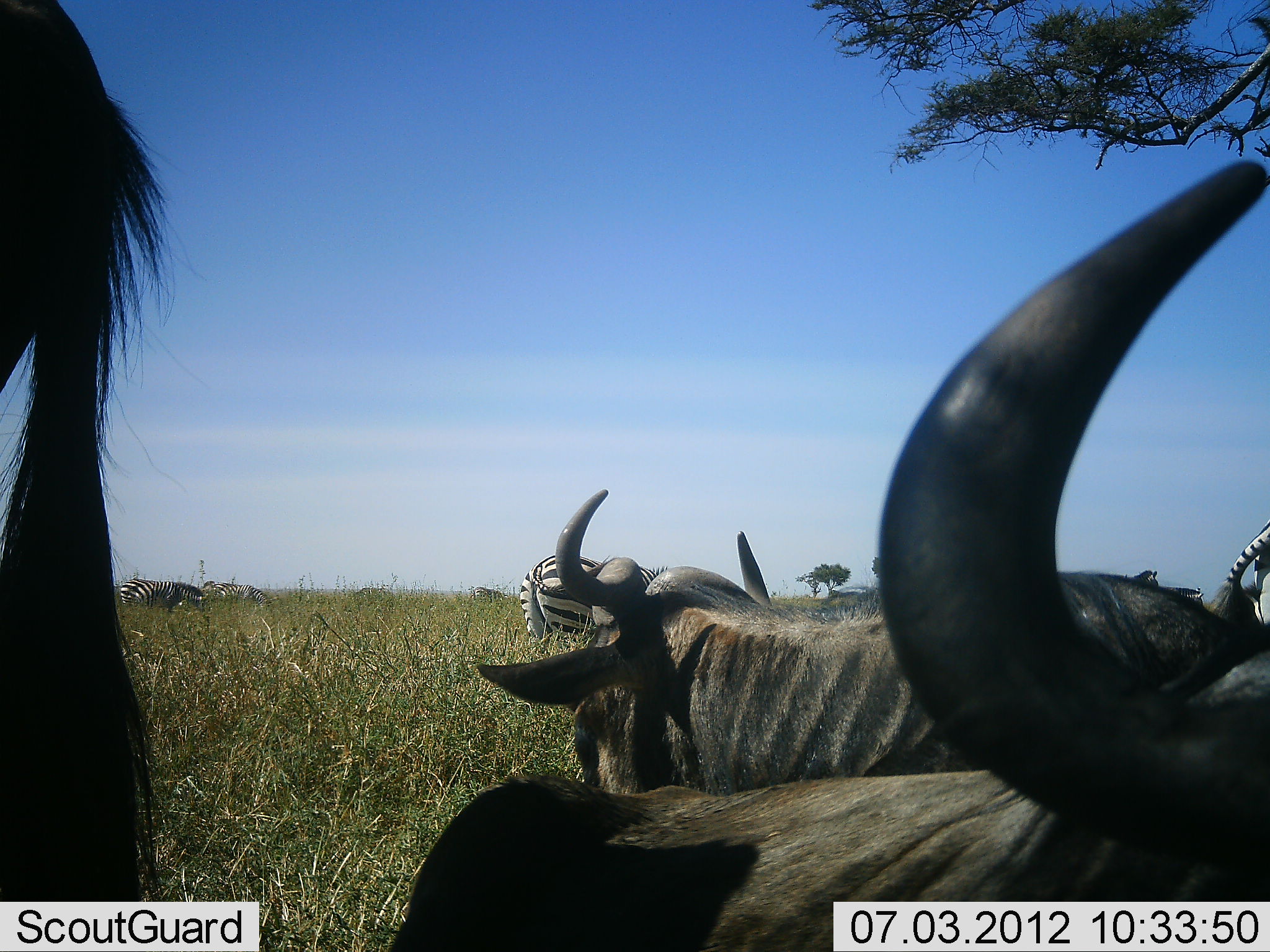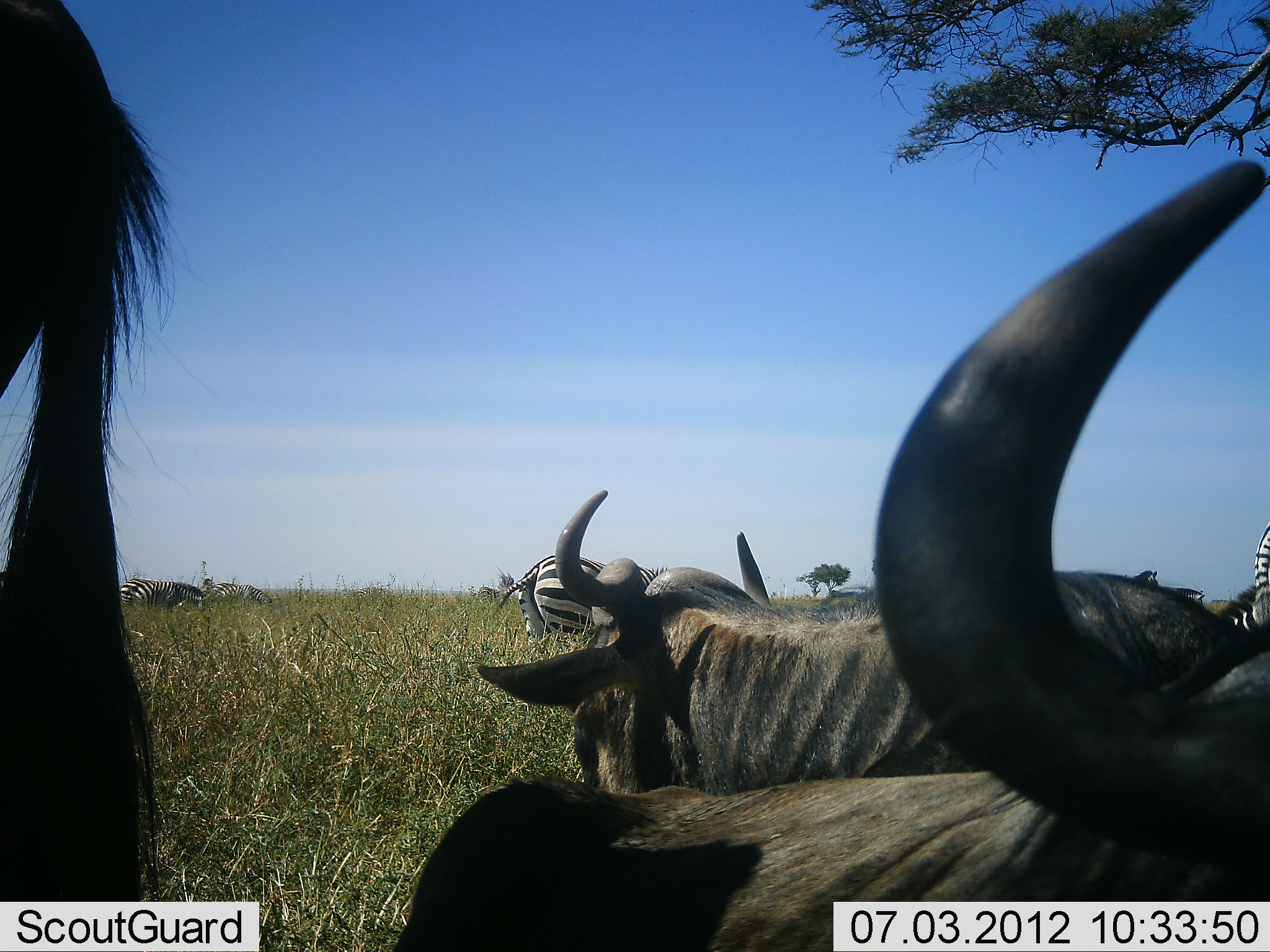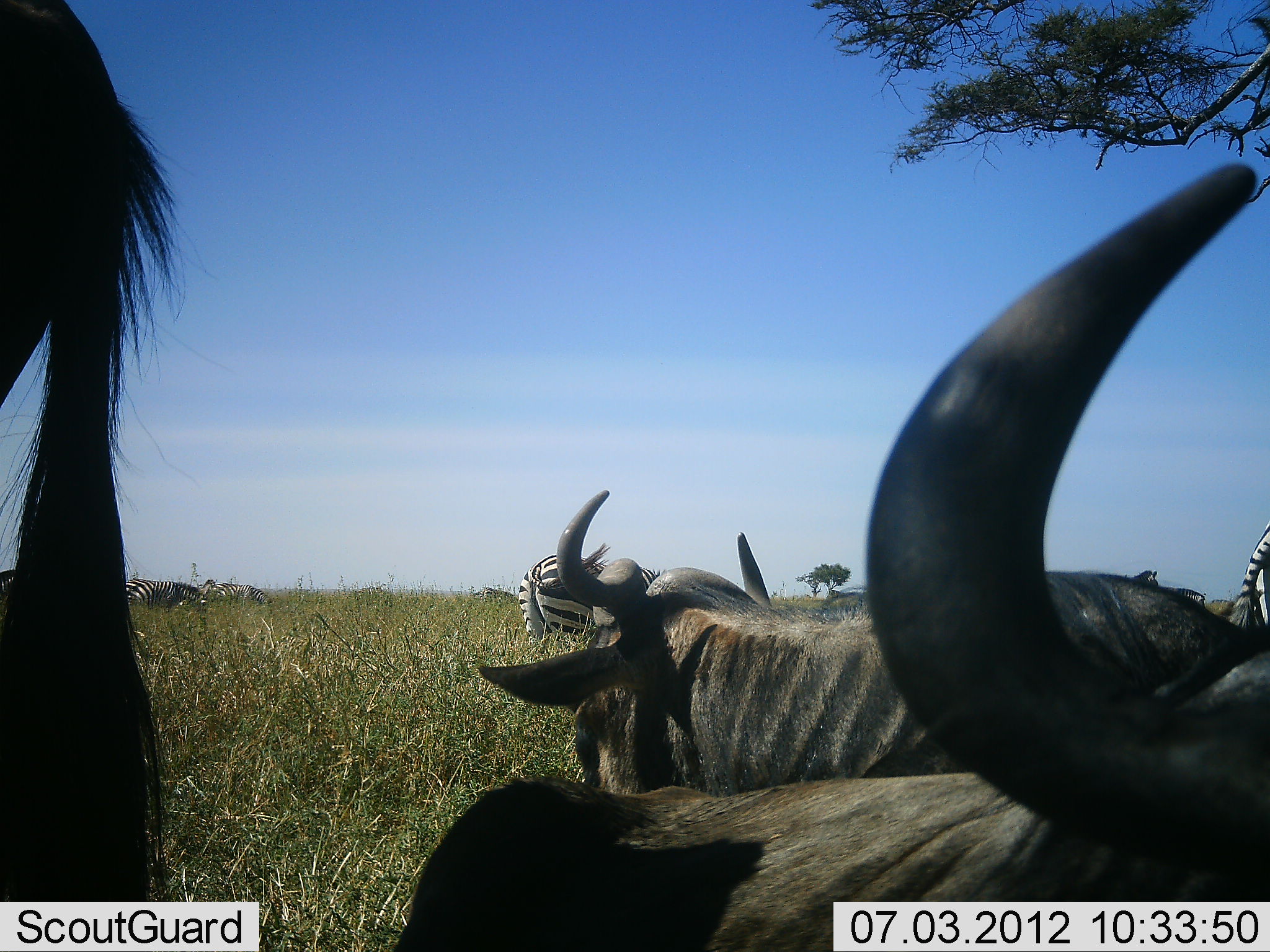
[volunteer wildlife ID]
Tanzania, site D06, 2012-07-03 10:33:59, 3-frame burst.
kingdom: Animalia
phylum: Chordata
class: Mammalia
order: Artiodactyla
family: Bovidae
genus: Connochaetes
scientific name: Connochaetes taurinus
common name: blue wildebeest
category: wildebeest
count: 3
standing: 60%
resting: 80%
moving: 0%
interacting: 0%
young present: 0%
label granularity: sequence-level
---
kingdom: Animalia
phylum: Chordata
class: Mammalia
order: Perissodactyla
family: Equidae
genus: Equus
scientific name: Equus quagga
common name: plains zebra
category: zebra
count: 4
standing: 70%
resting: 10%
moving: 10%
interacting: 0%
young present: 0%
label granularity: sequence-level